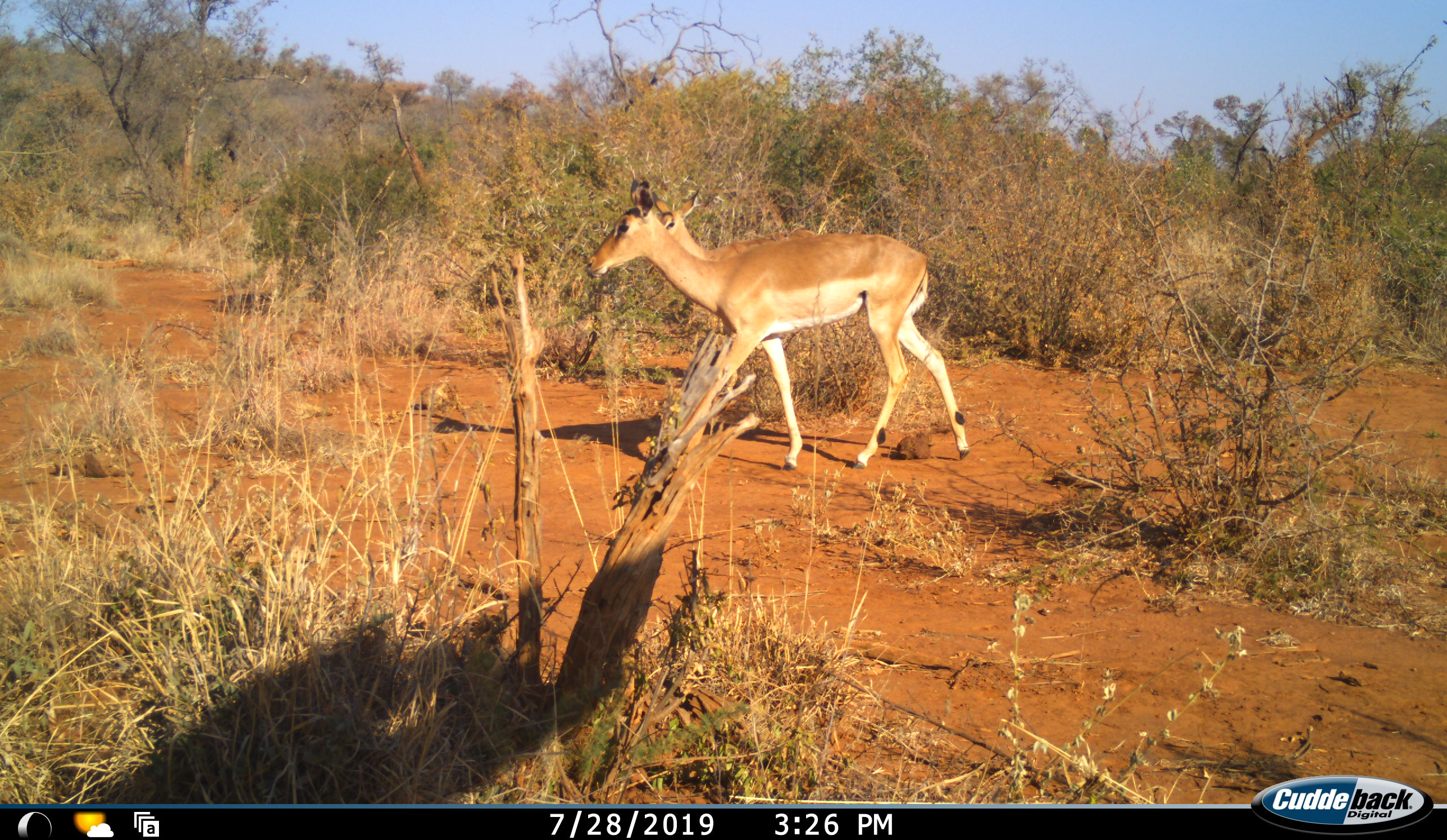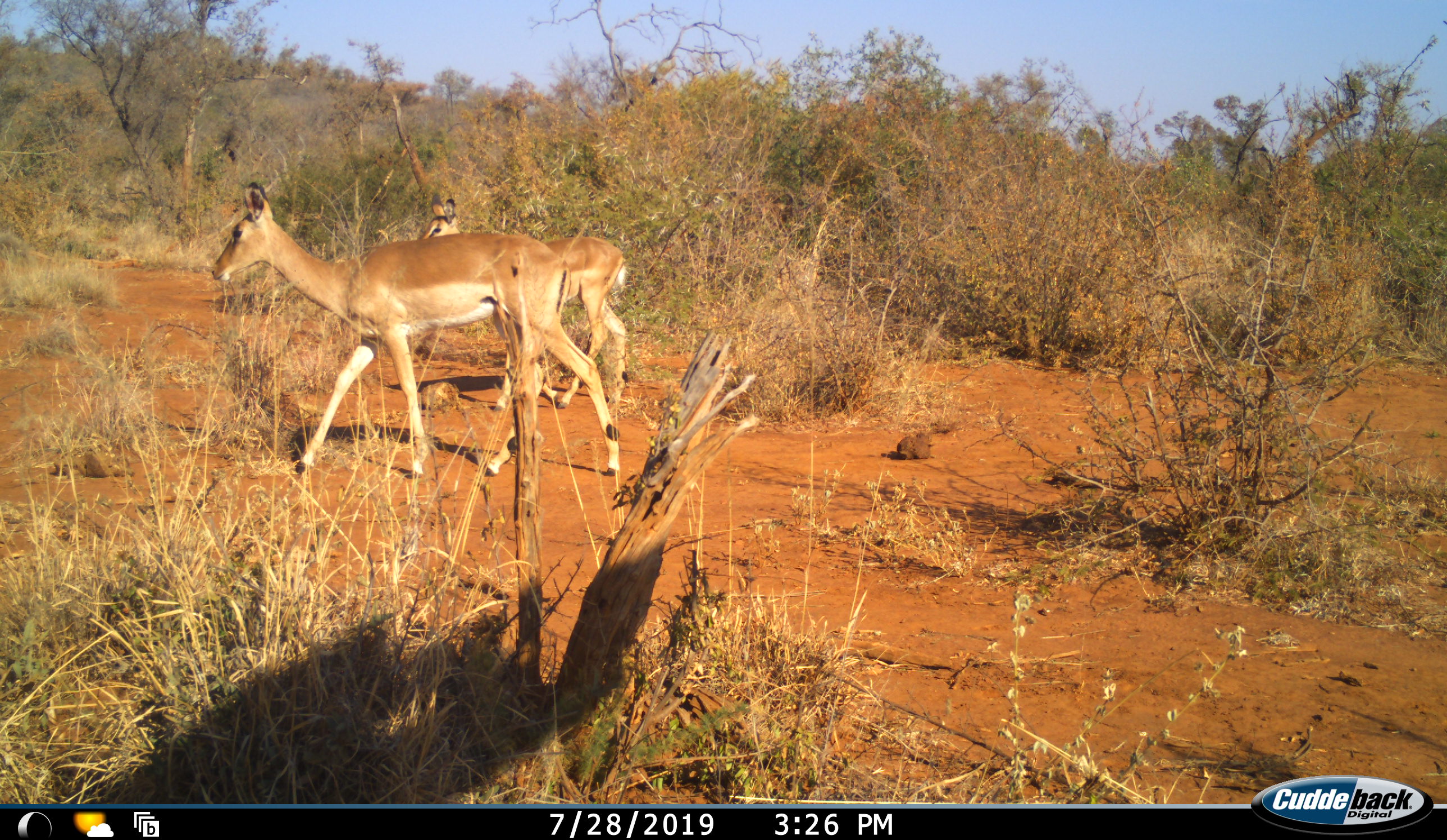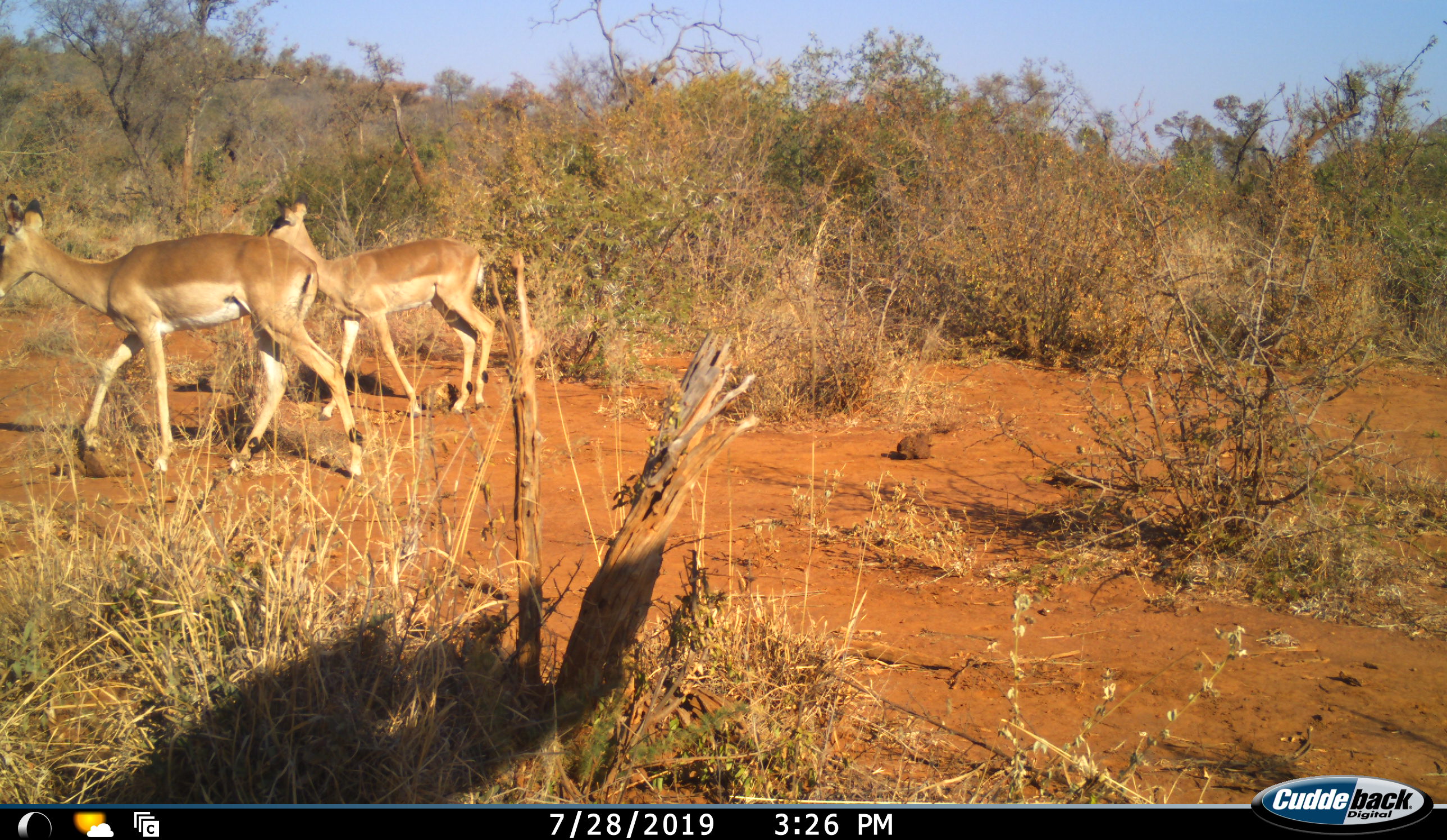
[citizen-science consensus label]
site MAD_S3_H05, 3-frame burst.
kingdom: Animalia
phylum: Chordata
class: Mammalia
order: Artiodactyla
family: Bovidae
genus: Aepyceros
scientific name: Aepyceros melampus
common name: impala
Impala (Aepyceros melampus), count 2. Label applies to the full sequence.